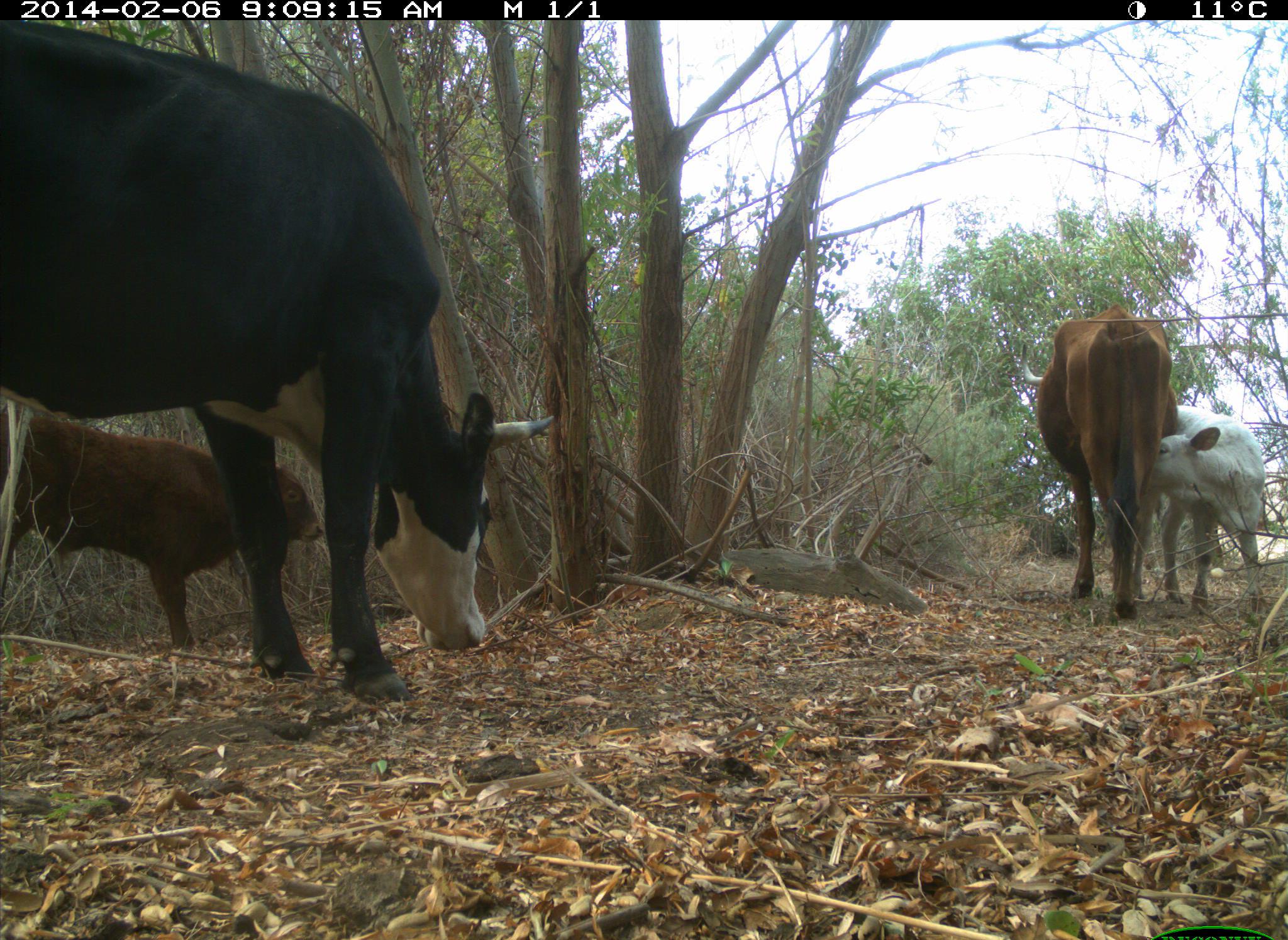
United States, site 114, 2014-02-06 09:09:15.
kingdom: Animalia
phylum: Chordata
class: Mammalia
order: Artiodactyla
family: Bovidae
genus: Bos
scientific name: Bos taurus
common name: cow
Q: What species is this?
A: Cow (Bos taurus).